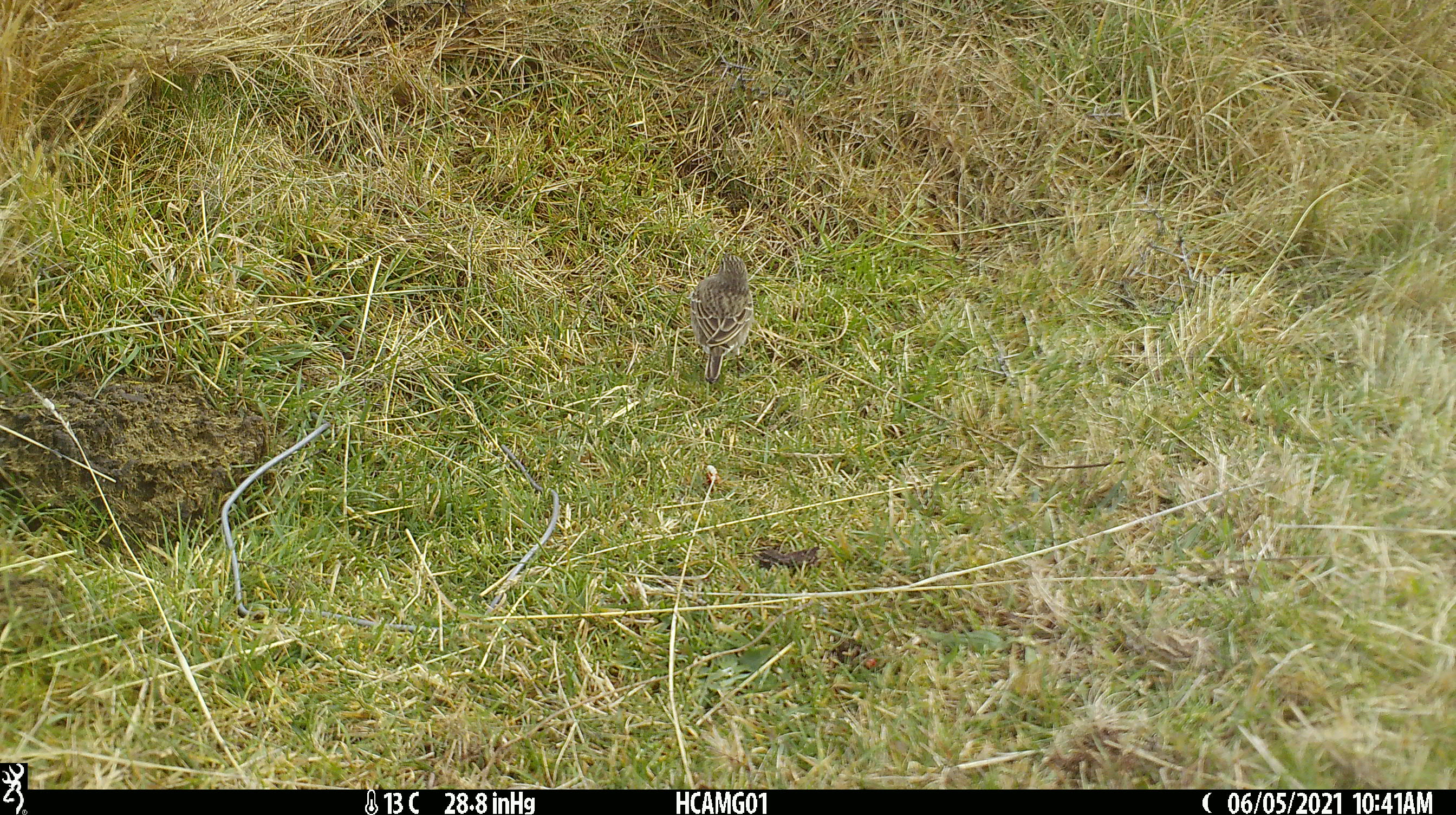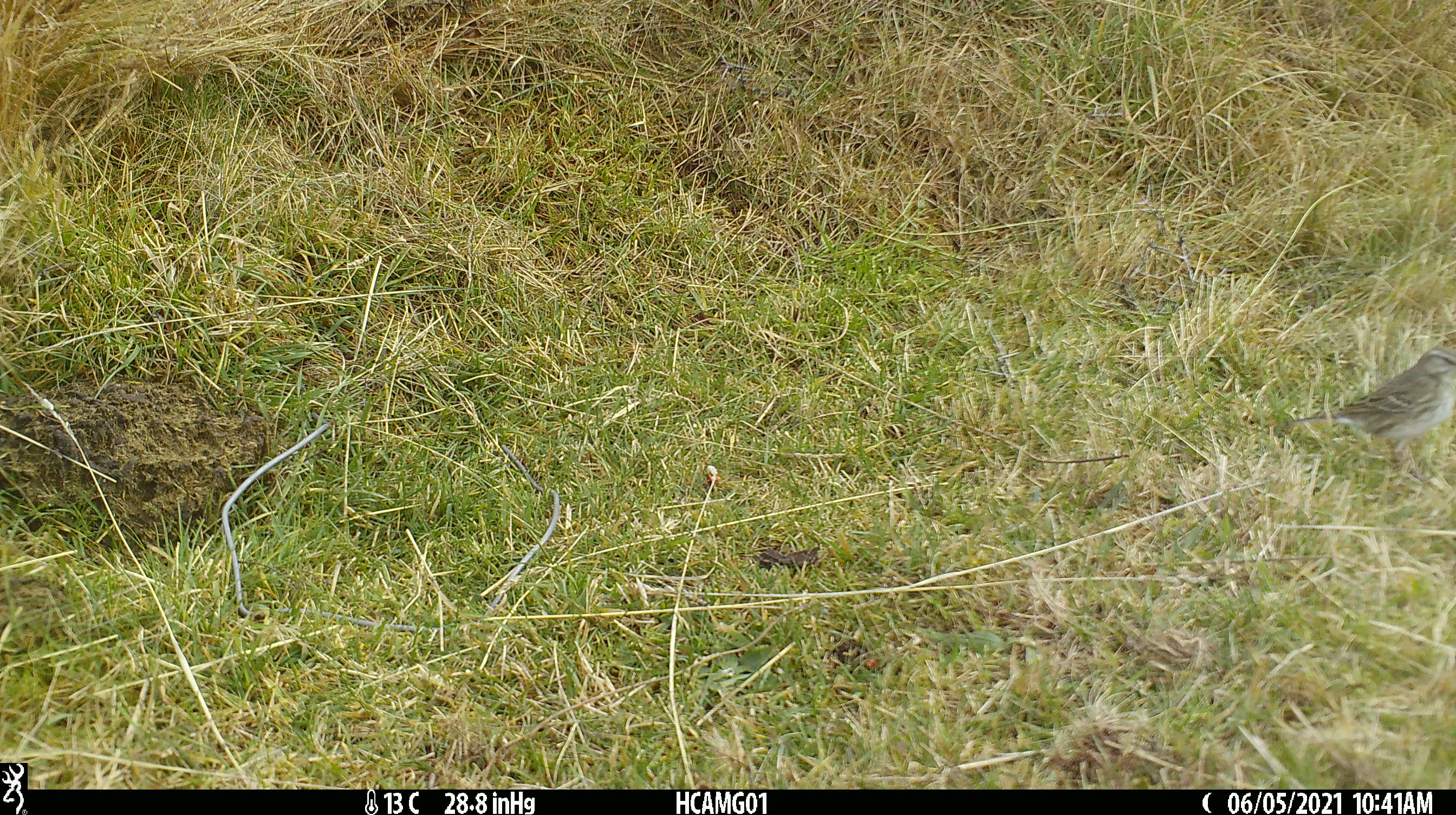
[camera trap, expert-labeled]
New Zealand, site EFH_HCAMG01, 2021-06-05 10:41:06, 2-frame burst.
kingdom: Animalia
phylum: Chordata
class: Aves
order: Passeriformes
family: Motacillidae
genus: Anthus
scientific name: Anthus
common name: pipit